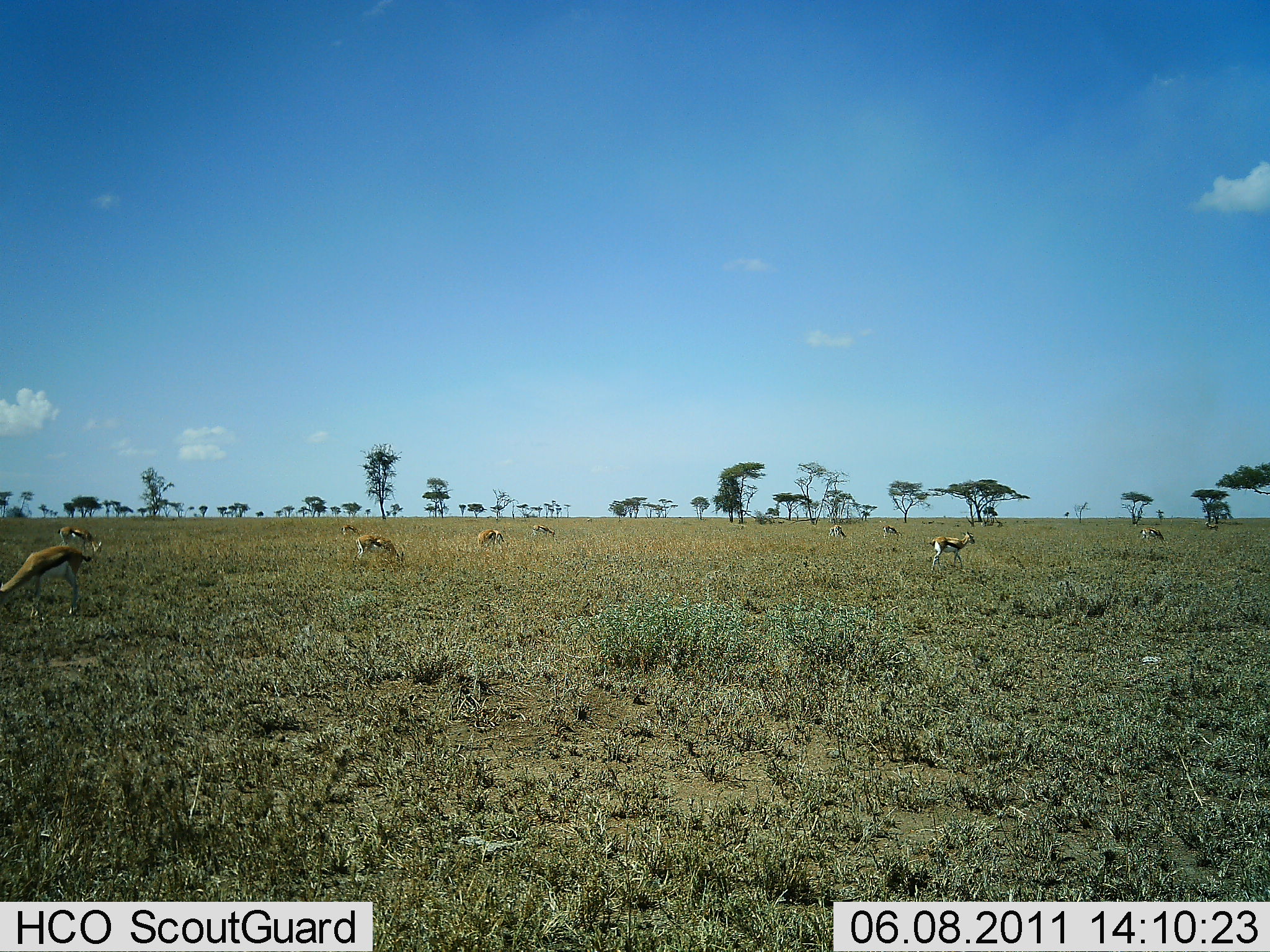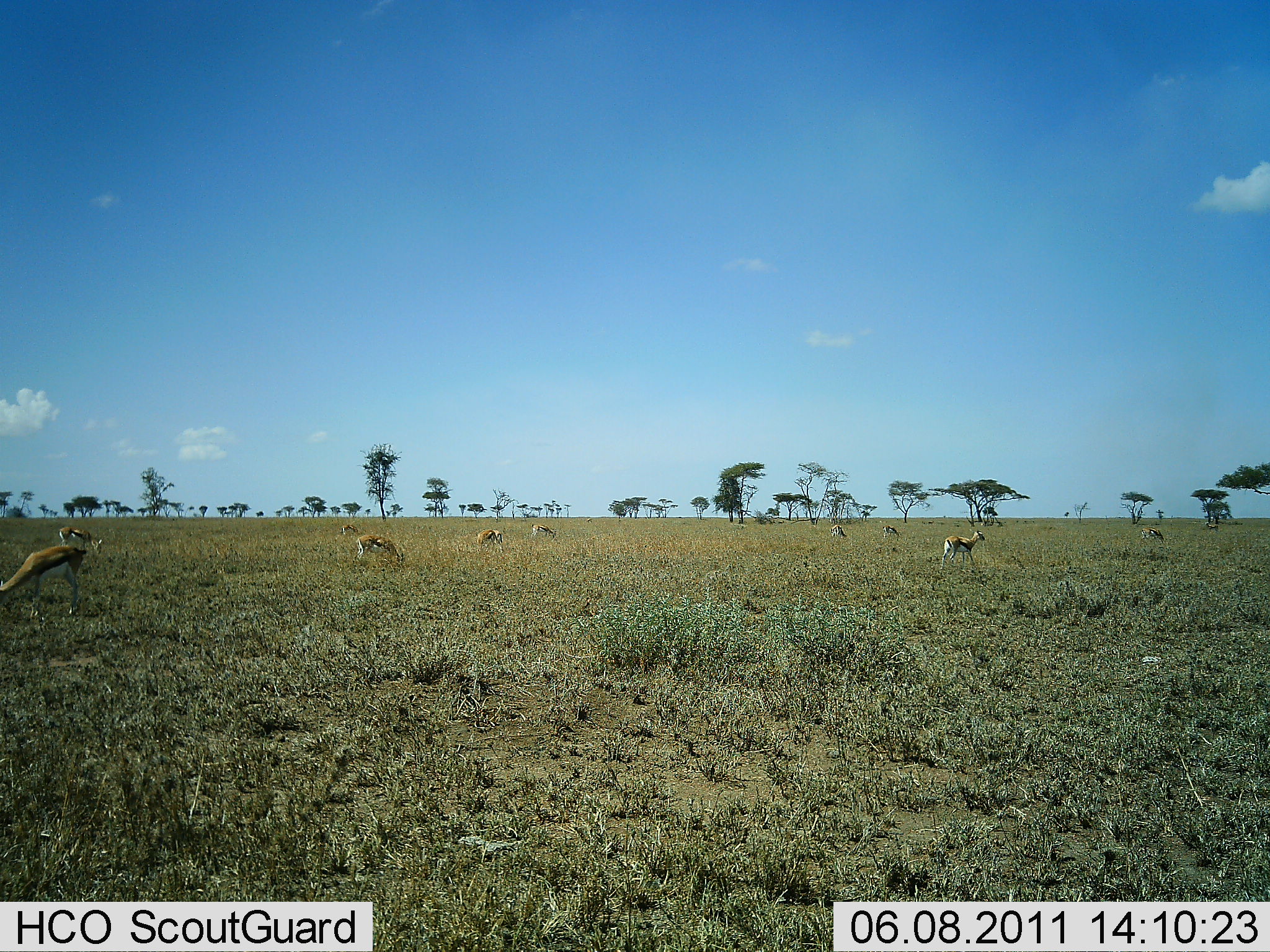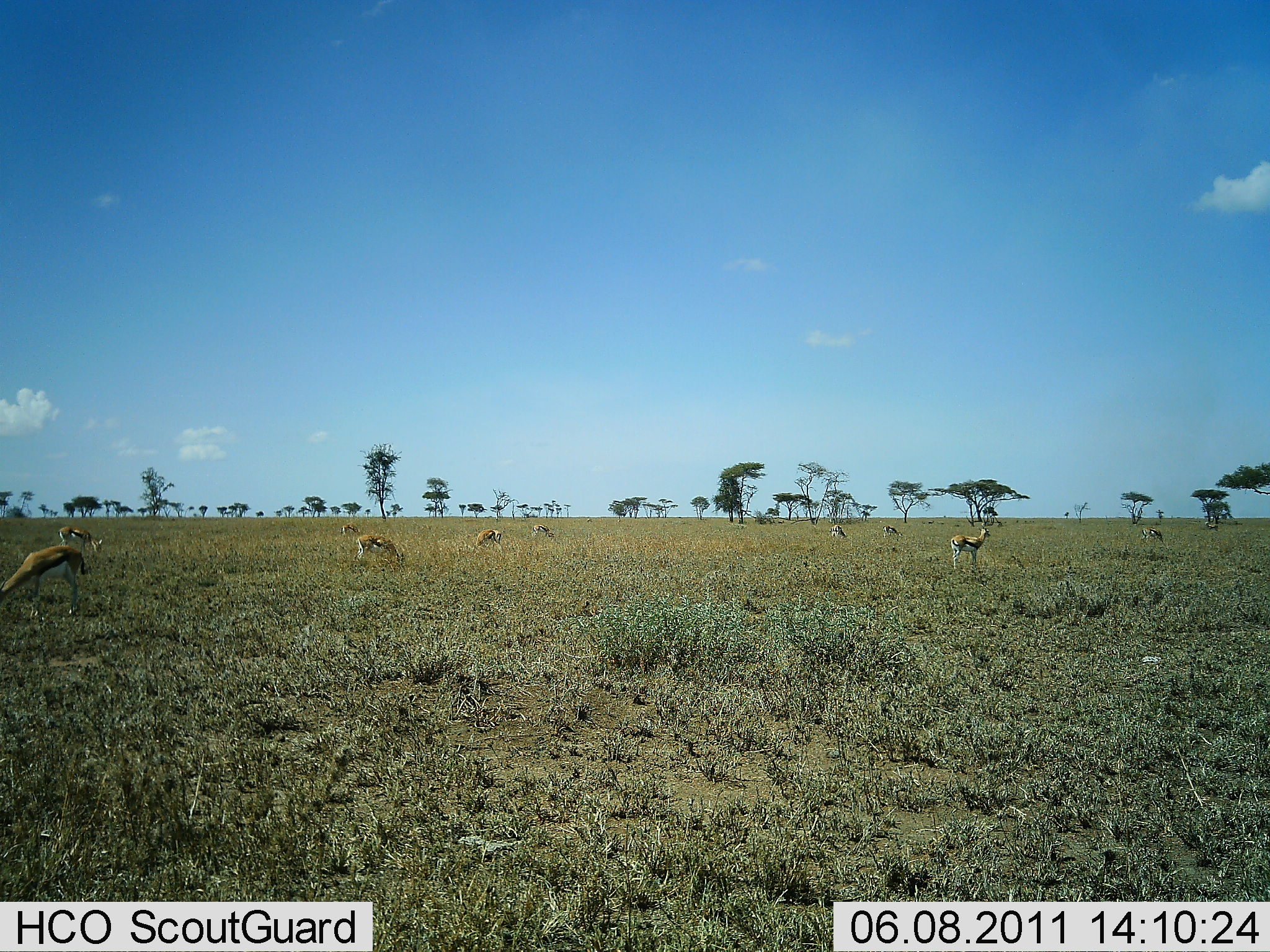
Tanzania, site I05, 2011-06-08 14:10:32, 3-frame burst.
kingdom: Animalia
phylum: Chordata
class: Mammalia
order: Artiodactyla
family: Bovidae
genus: Eudorcas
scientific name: Eudorcas thomsonii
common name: thomson's gazelle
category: gazellethomsons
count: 11-50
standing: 27%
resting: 0%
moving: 36%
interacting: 0%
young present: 0%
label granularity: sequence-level